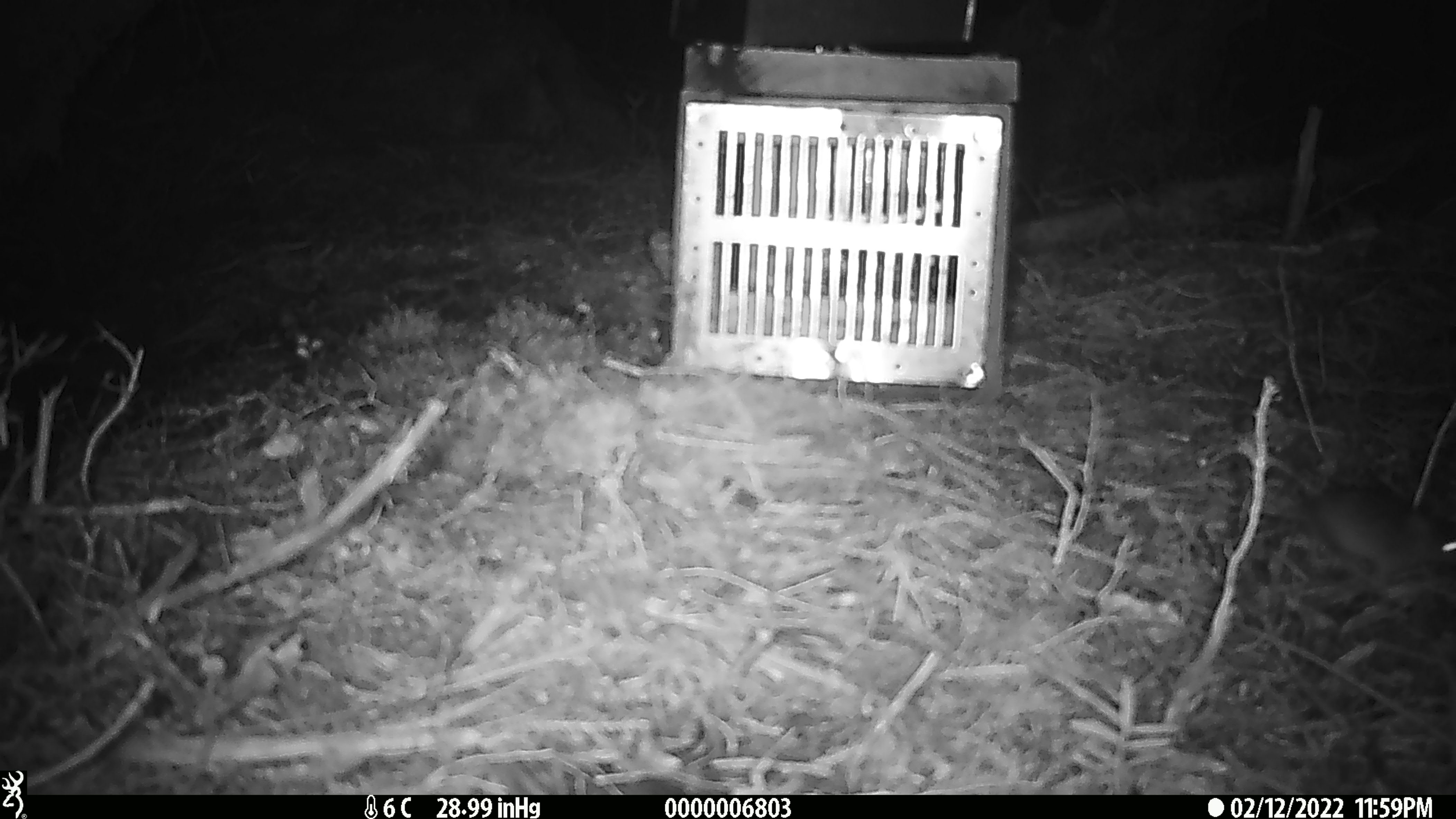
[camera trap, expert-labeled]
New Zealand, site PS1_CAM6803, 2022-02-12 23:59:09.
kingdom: Animalia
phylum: Chordata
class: Mammalia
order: Rodentia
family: Muridae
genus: Mus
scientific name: Mus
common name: mouse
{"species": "mouse (Mus)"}